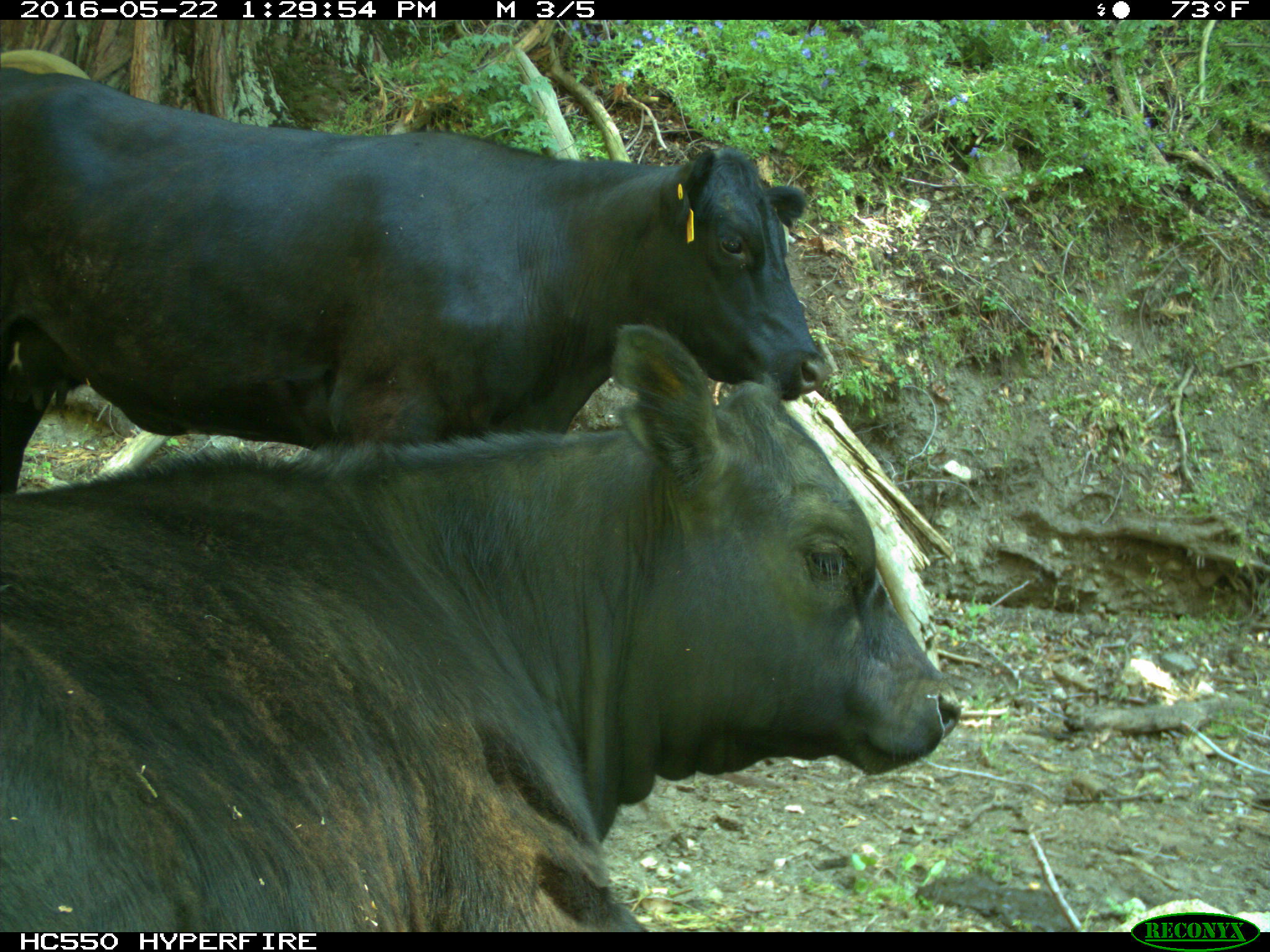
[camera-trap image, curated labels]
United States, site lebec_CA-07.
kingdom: Animalia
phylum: Chordata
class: Mammalia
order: Artiodactyla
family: Bovidae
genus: Bos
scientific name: Bos taurus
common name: domestic cow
Bos taurus (domestic cow).